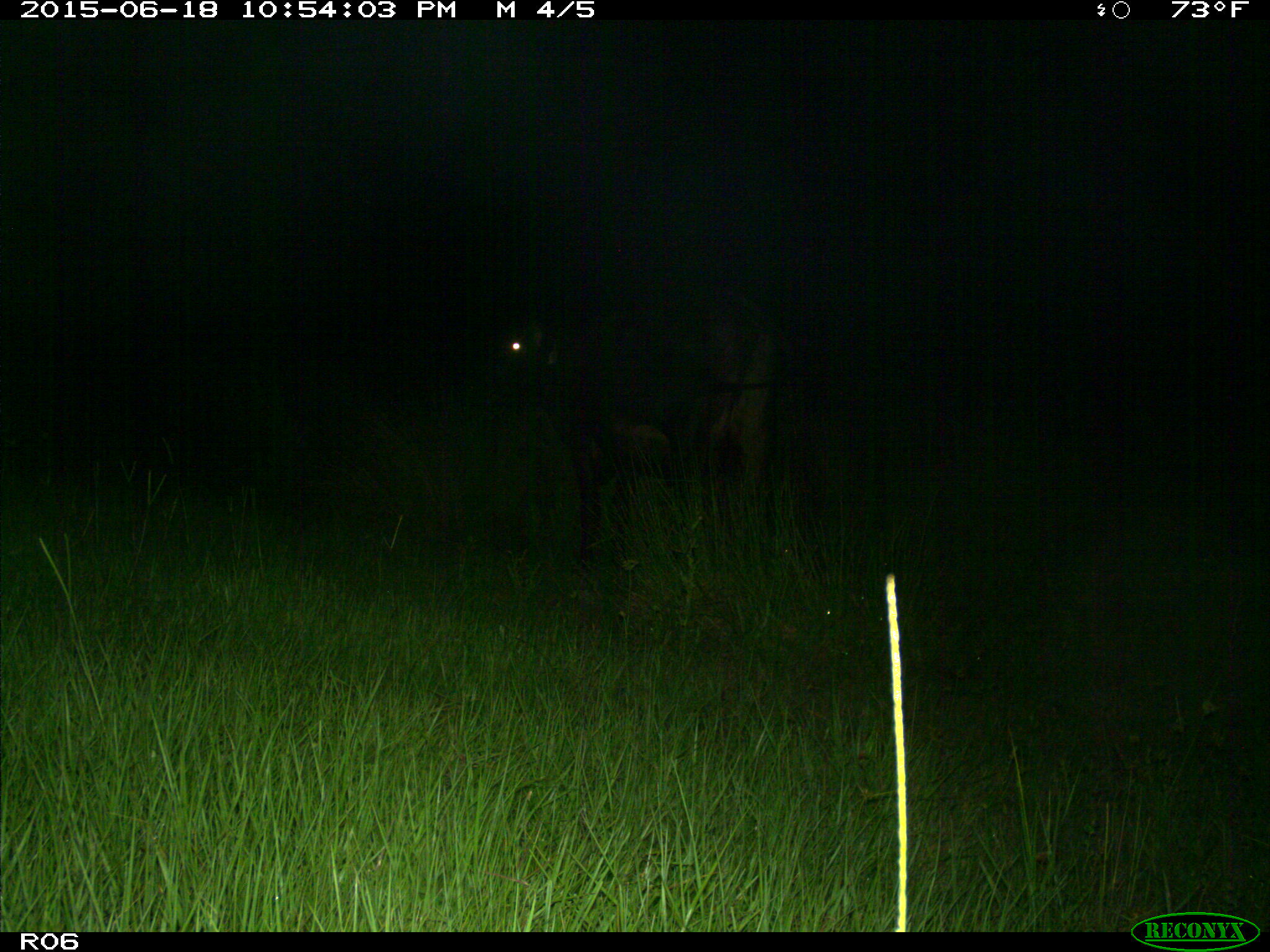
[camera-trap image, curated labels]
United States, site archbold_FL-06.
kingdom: Animalia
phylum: Chordata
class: Mammalia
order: Artiodactyla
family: Bovidae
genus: Bos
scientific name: Bos taurus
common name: domestic cow